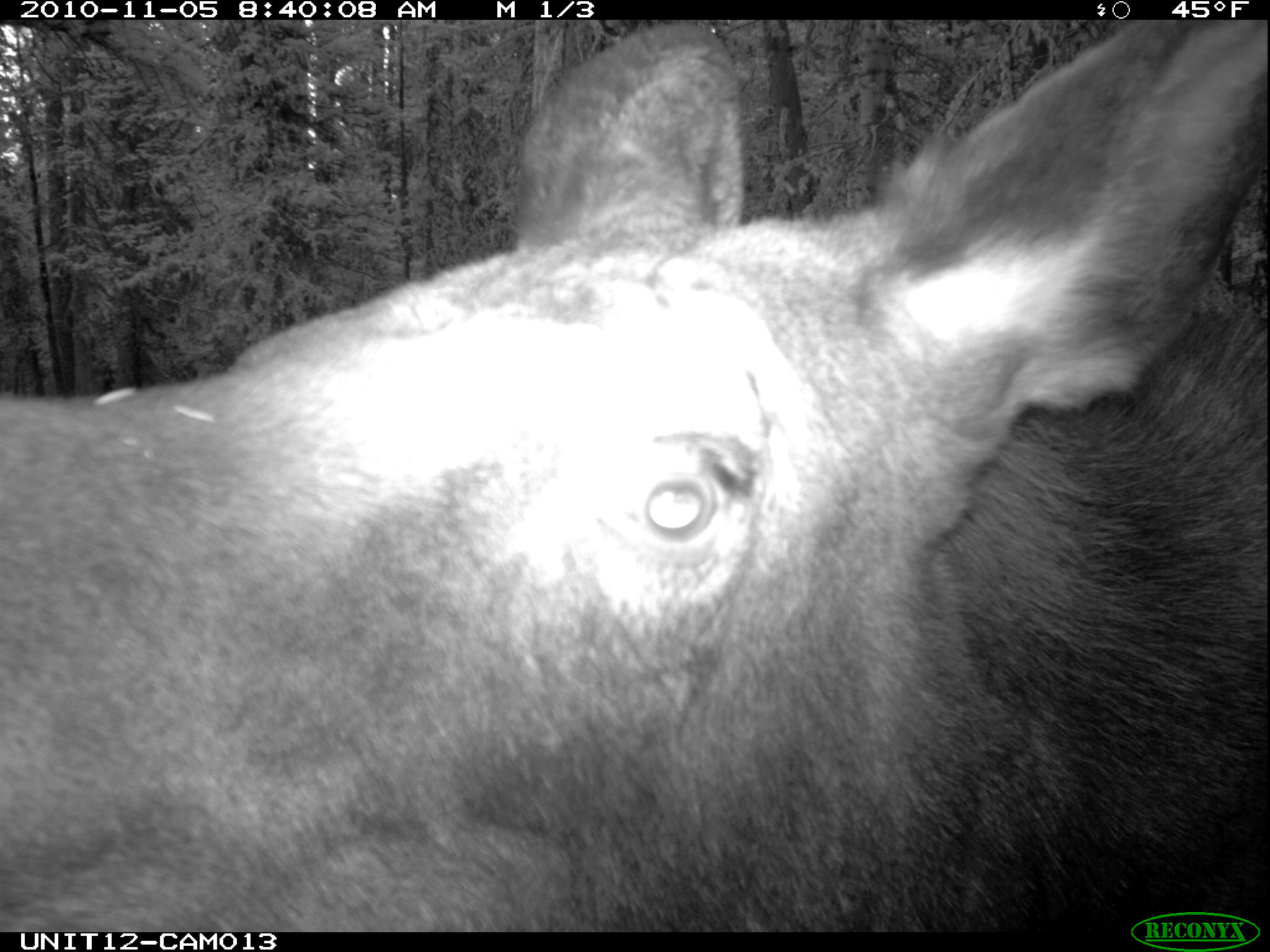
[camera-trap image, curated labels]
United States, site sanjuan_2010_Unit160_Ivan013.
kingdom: Animalia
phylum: Chordata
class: Mammalia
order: Artiodactyla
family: Cervidae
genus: Alces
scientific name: Alces alces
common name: moose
Alces alces (moose).